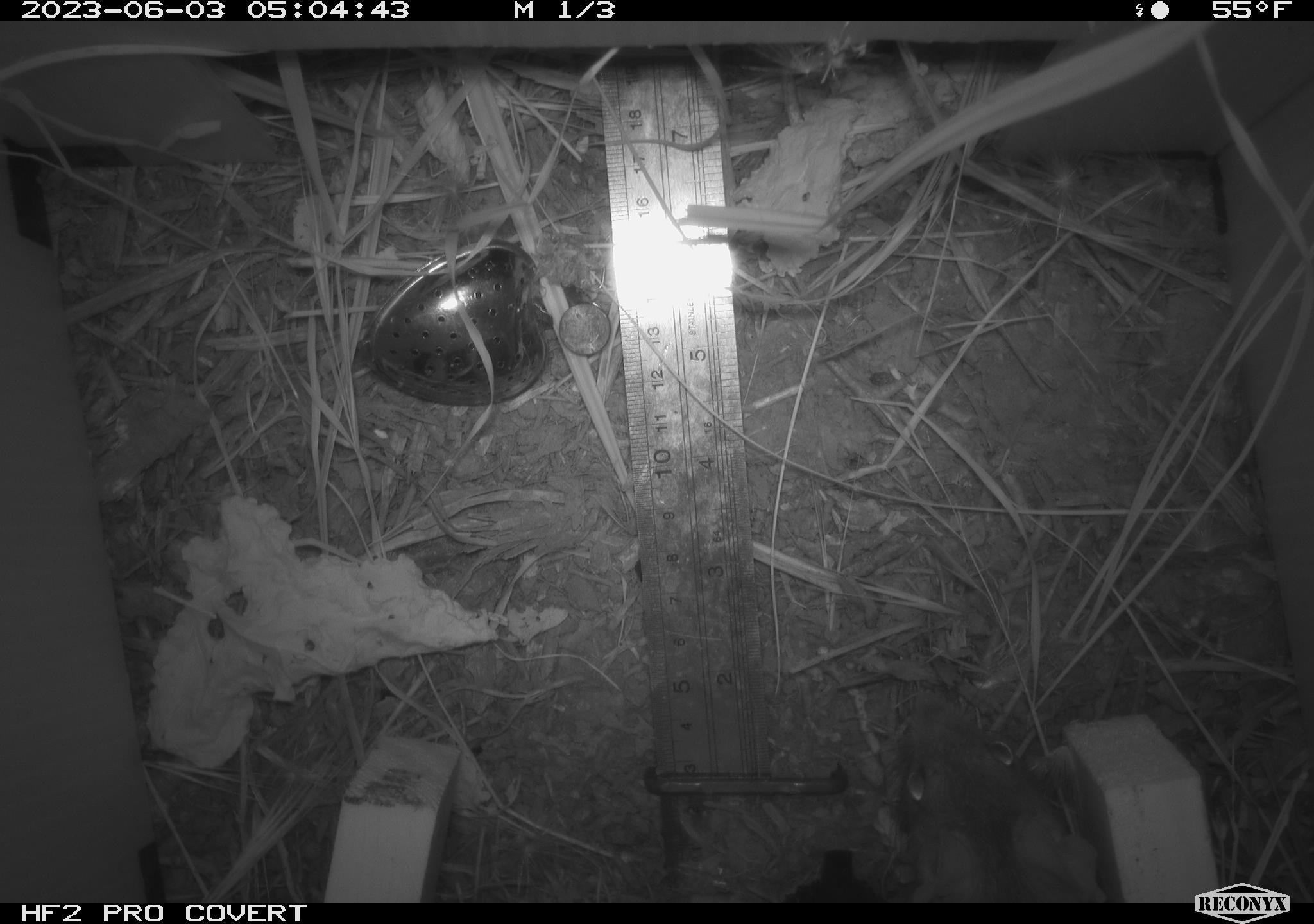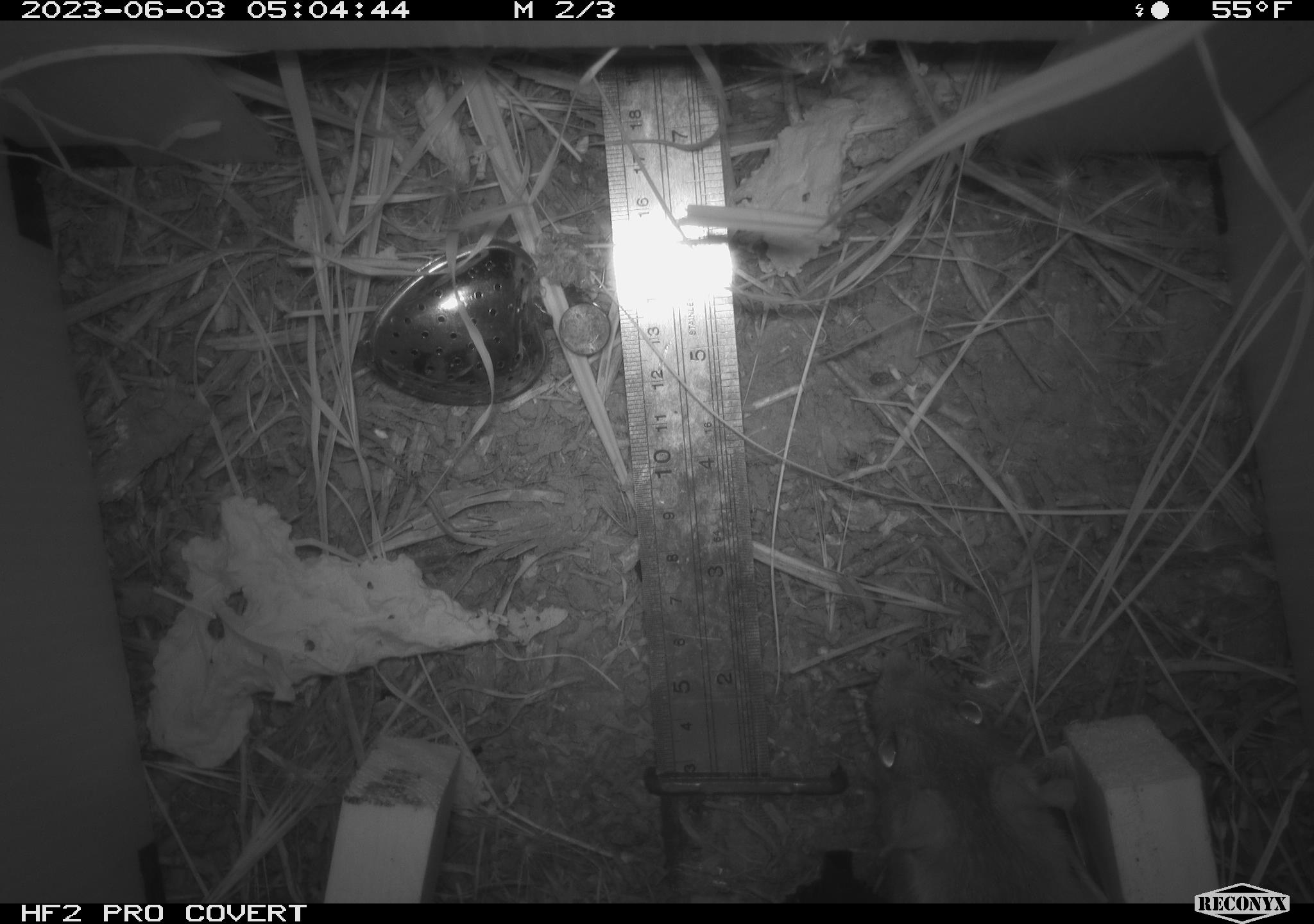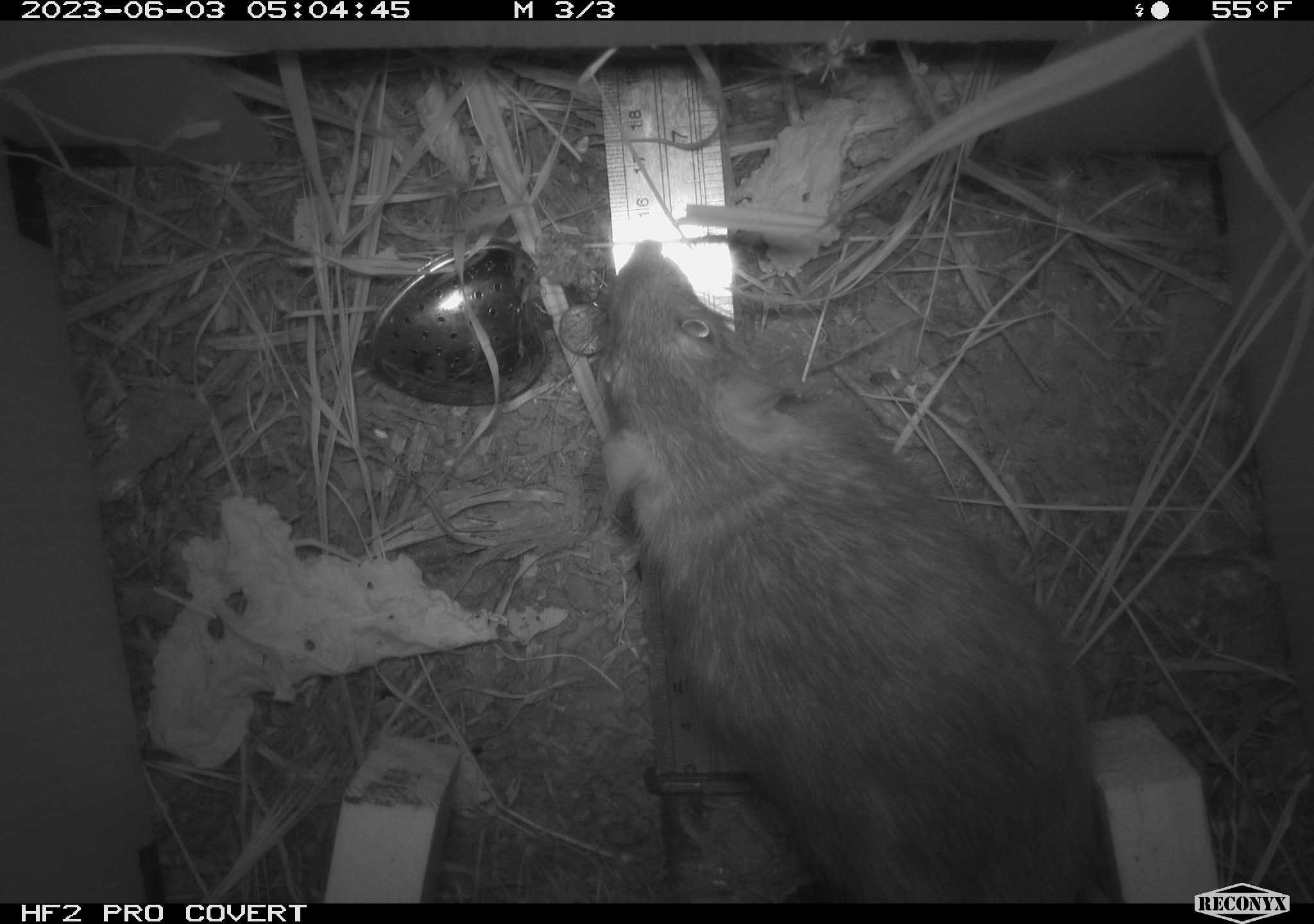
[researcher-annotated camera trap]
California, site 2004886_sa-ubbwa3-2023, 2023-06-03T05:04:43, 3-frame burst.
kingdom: Animalia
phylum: Chordata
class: Mammalia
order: Rodentia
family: Muridae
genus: Rattus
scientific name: Rattus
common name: rat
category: rattus species